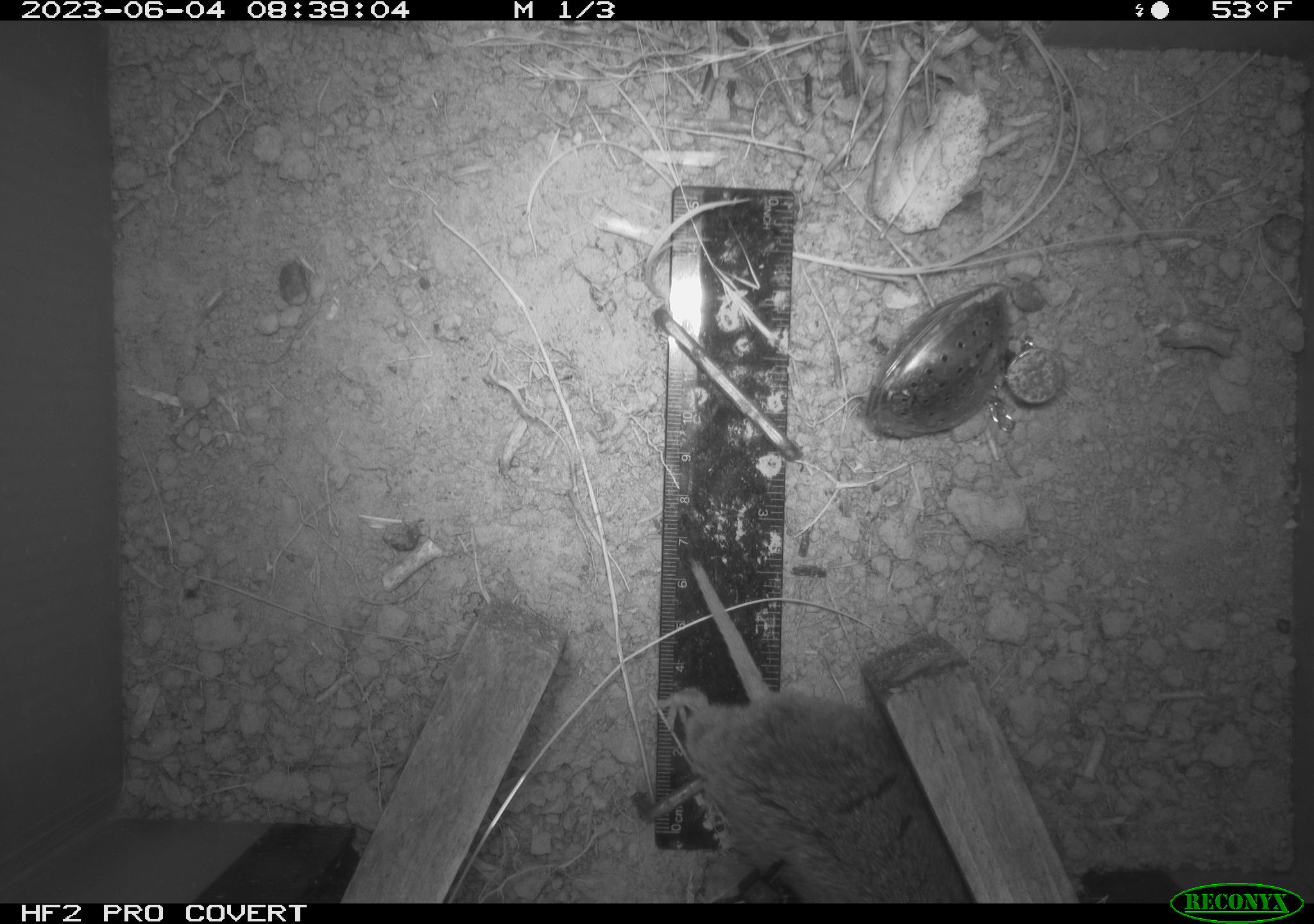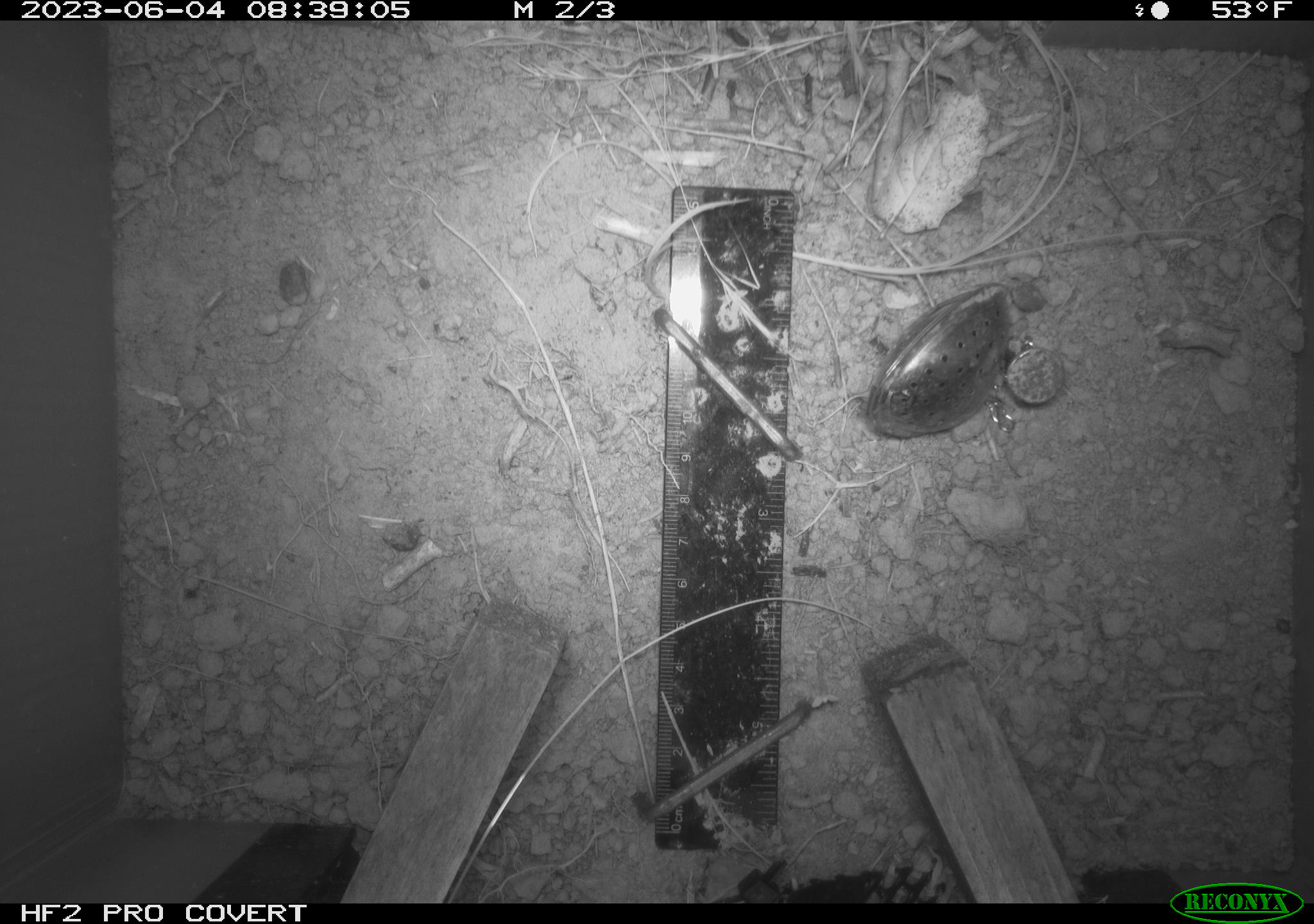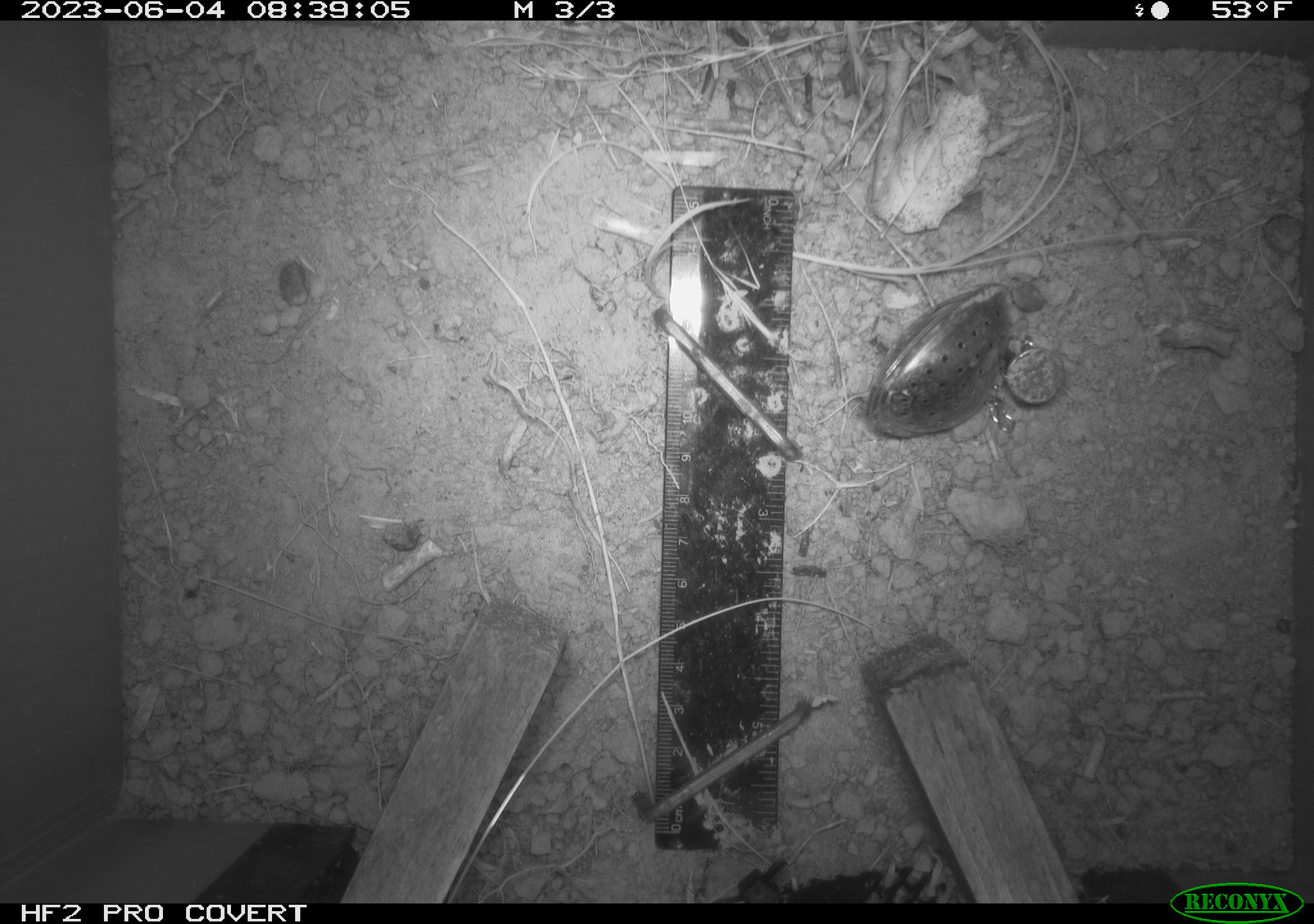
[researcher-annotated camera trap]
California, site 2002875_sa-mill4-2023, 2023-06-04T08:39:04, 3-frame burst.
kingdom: Animalia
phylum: Chordata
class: Mammalia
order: Rodentia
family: Cricetidae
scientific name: Arvicolinae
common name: voles, lemmings, and muskrats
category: arvicolinae subfamily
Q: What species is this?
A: Arvicolinae subfamily (voles, lemmings, and muskrats) (Arvicolinae).